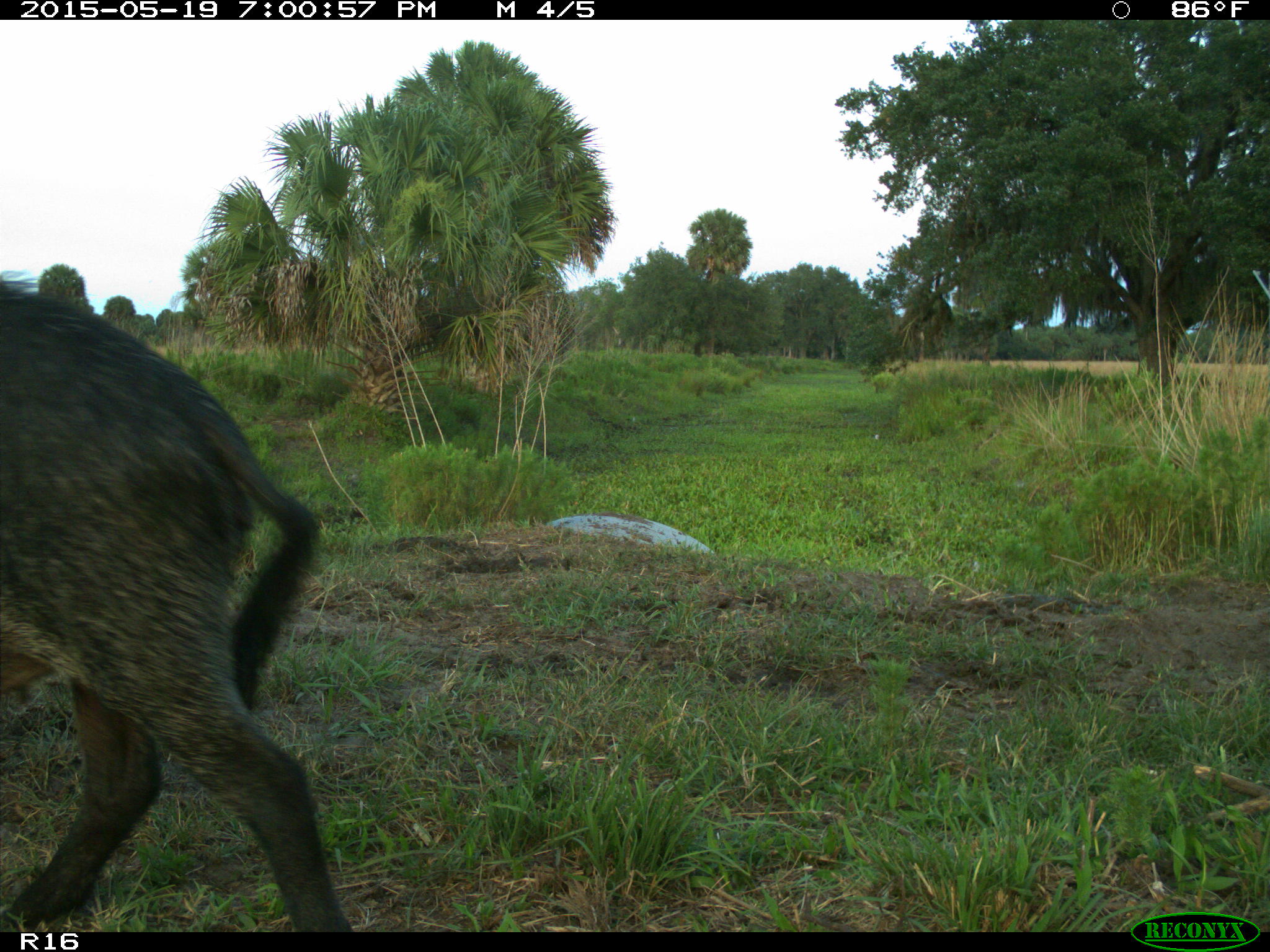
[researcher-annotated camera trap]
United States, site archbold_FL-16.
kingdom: Animalia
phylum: Chordata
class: Mammalia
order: Artiodactyla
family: Suidae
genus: Sus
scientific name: Sus scrofa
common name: wild boar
Sus scrofa (wild boar).